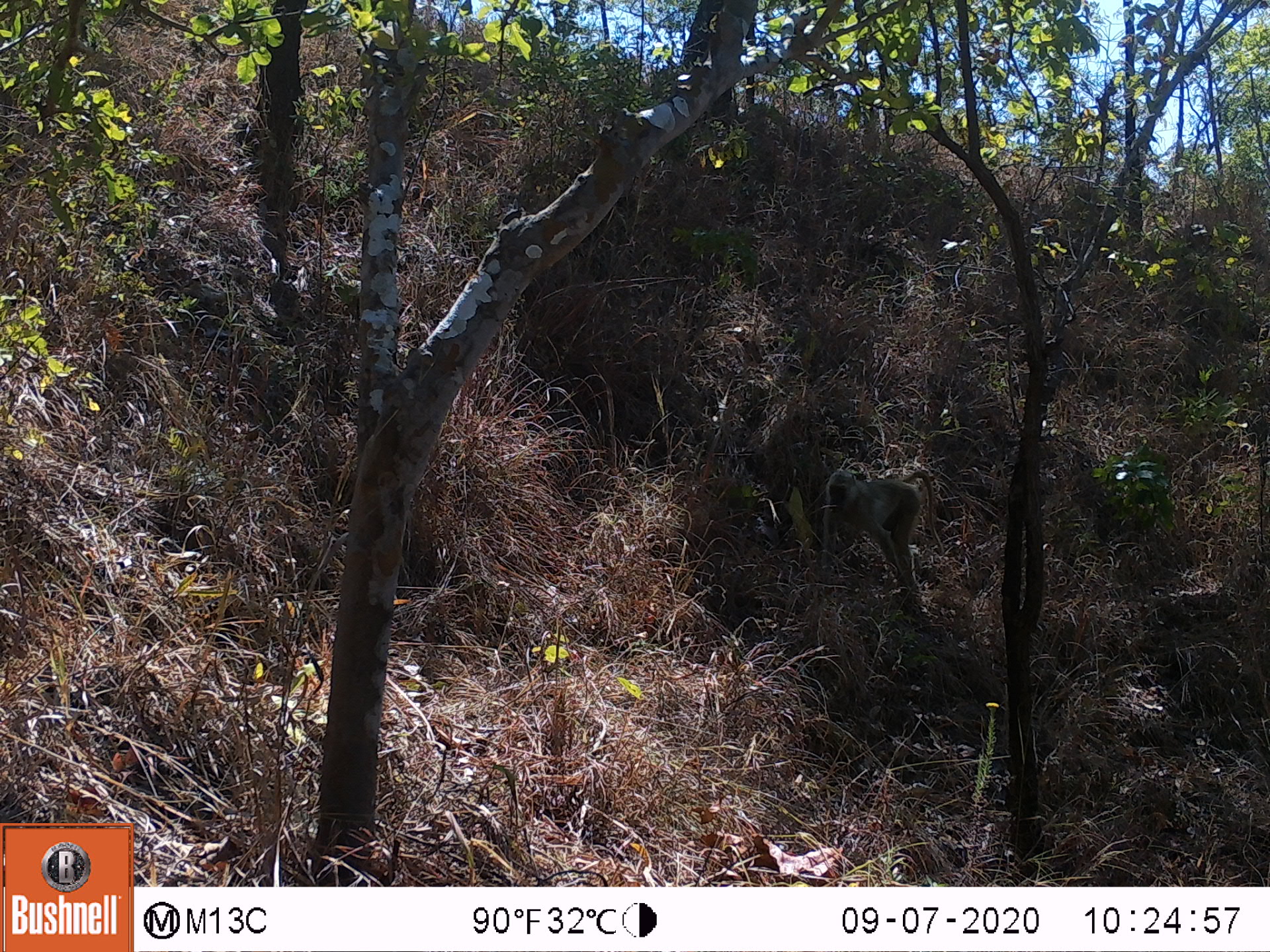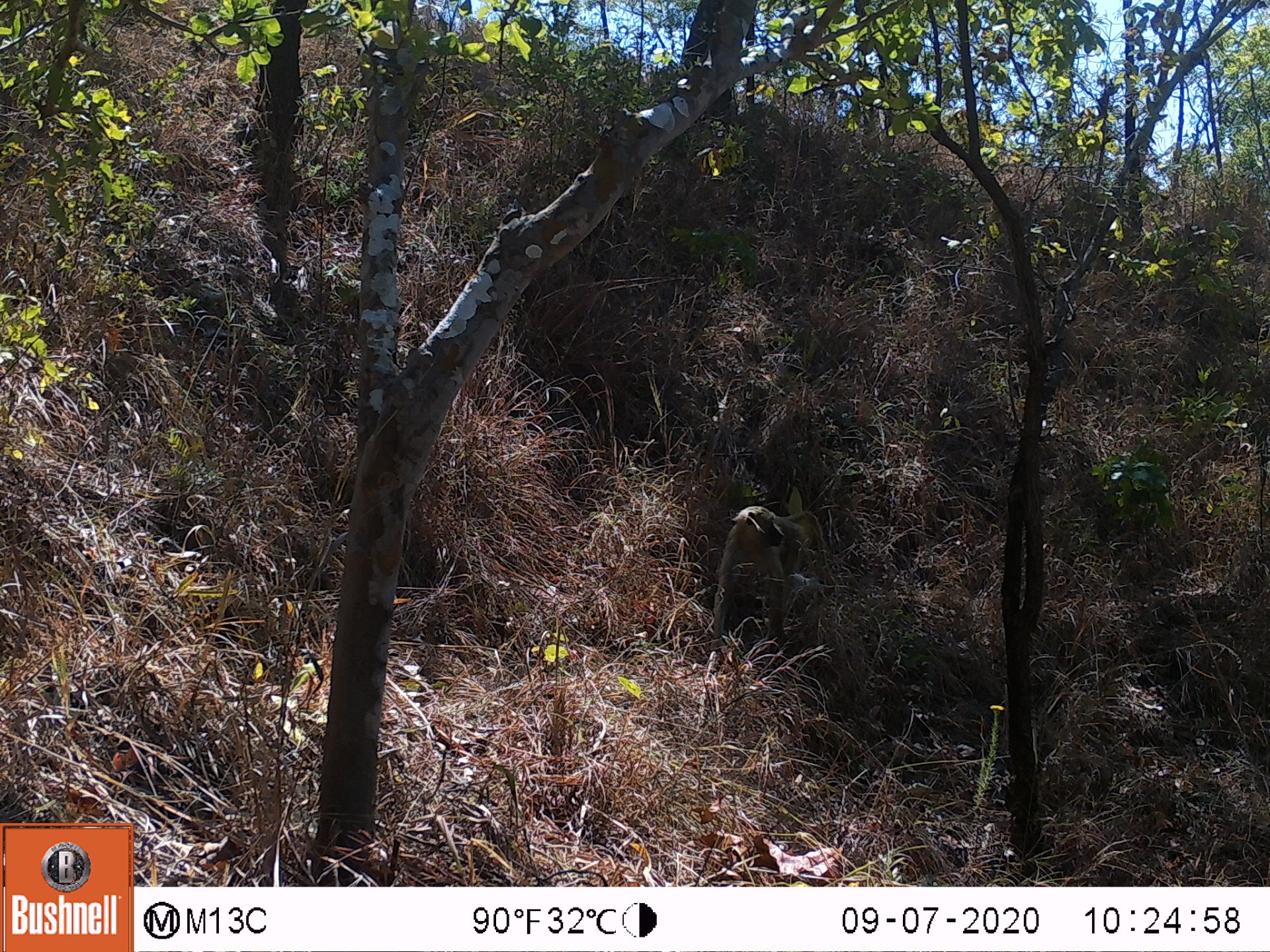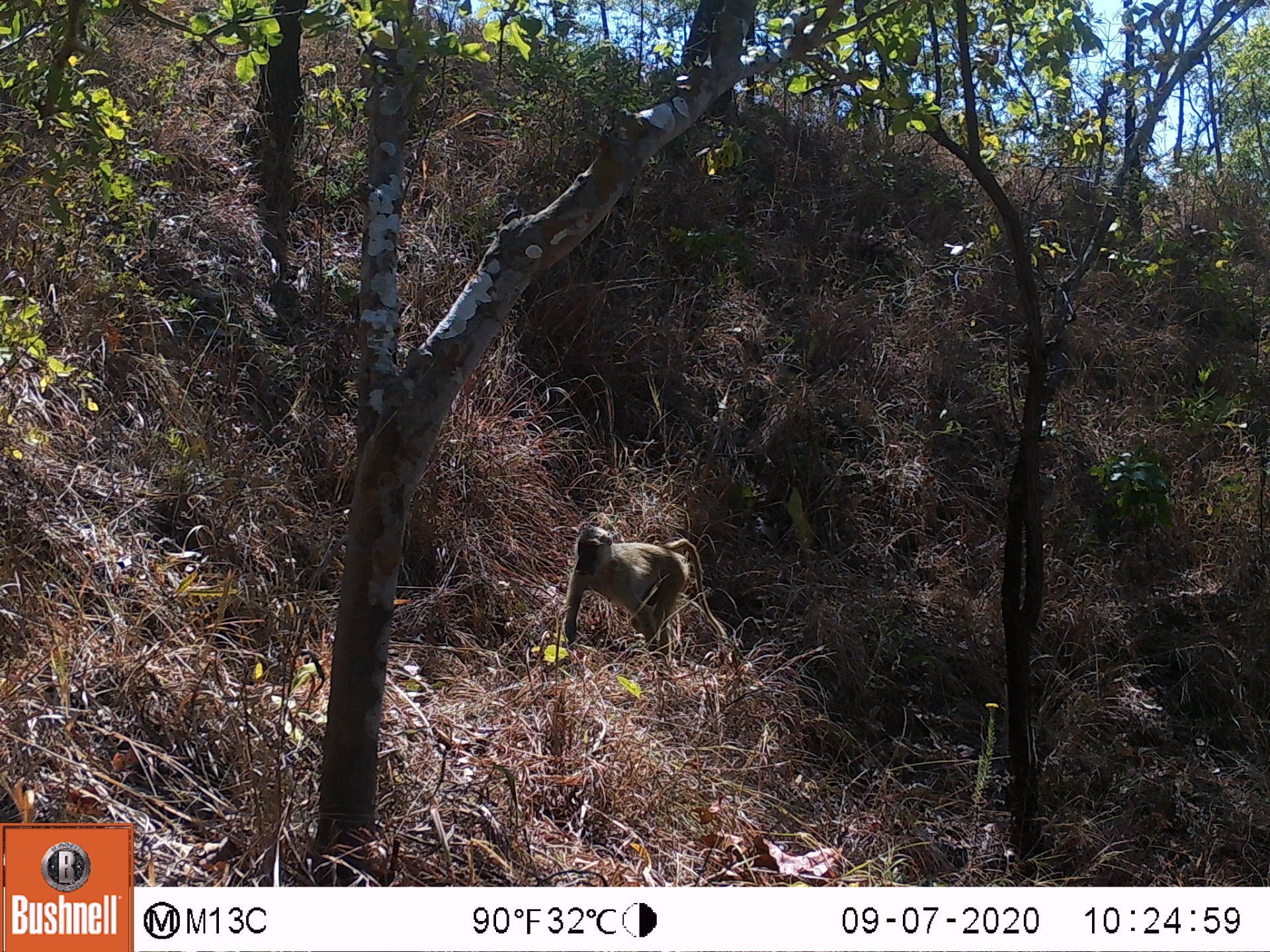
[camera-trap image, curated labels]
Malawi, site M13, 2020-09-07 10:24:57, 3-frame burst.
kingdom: Animalia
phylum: Chordata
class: Mammalia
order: Primates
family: Cercopithecidae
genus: Papio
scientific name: Papio cynocephalus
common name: yellow baboon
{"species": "yellow baboon (Papio cynocephalus)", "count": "1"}